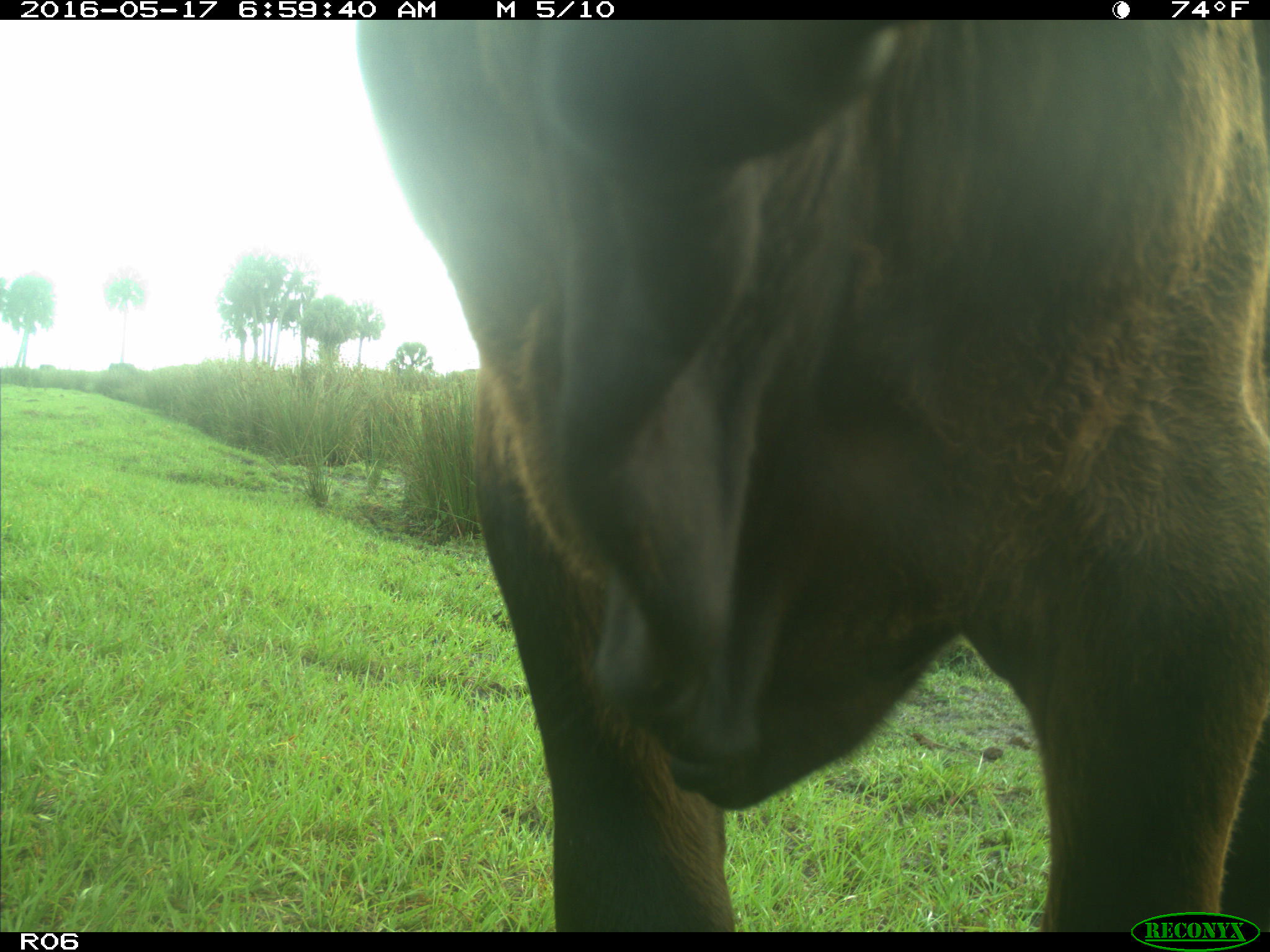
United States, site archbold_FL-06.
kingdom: Animalia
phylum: Chordata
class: Mammalia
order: Artiodactyla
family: Bovidae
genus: Bos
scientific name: Bos taurus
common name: domestic cow